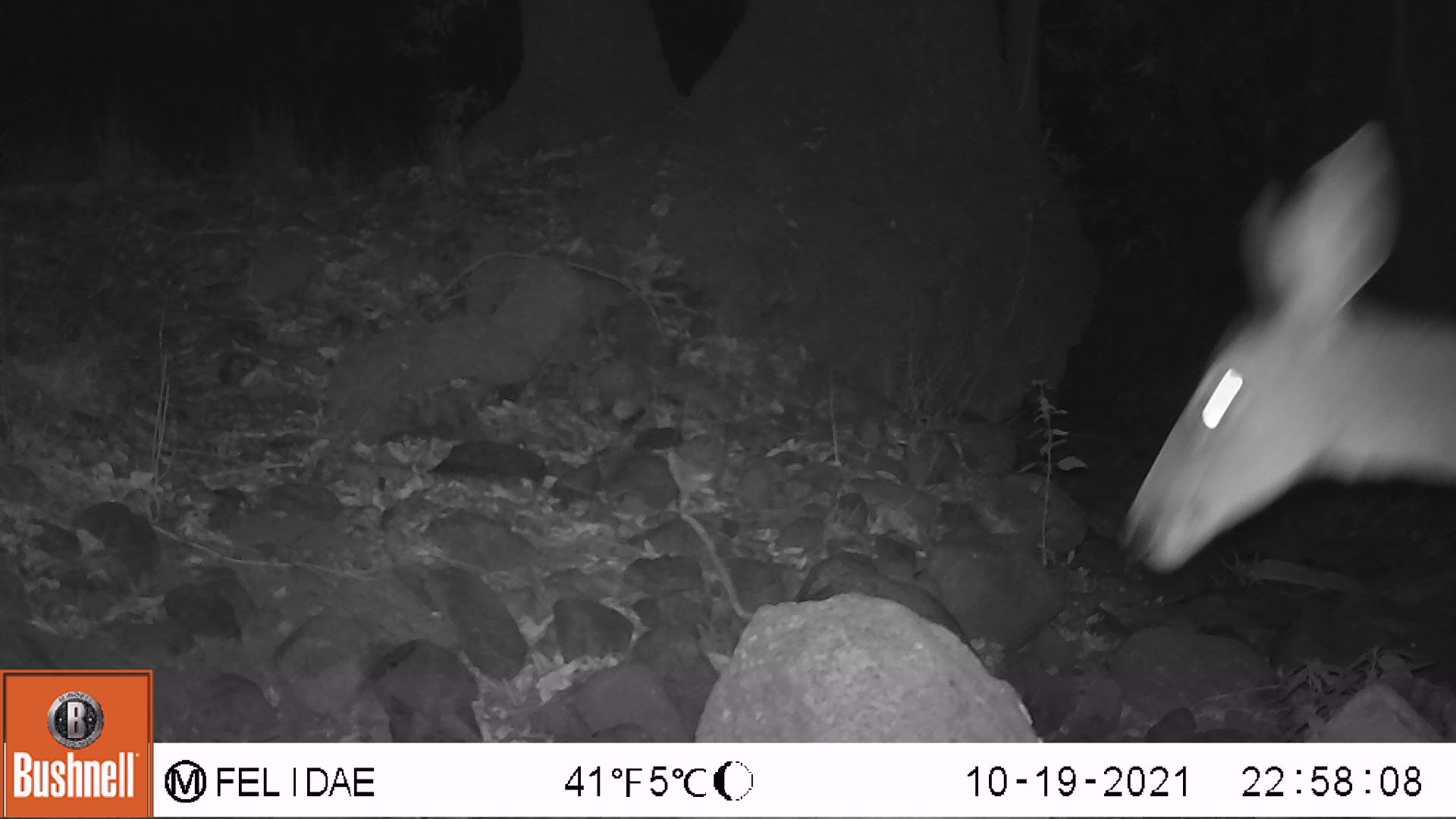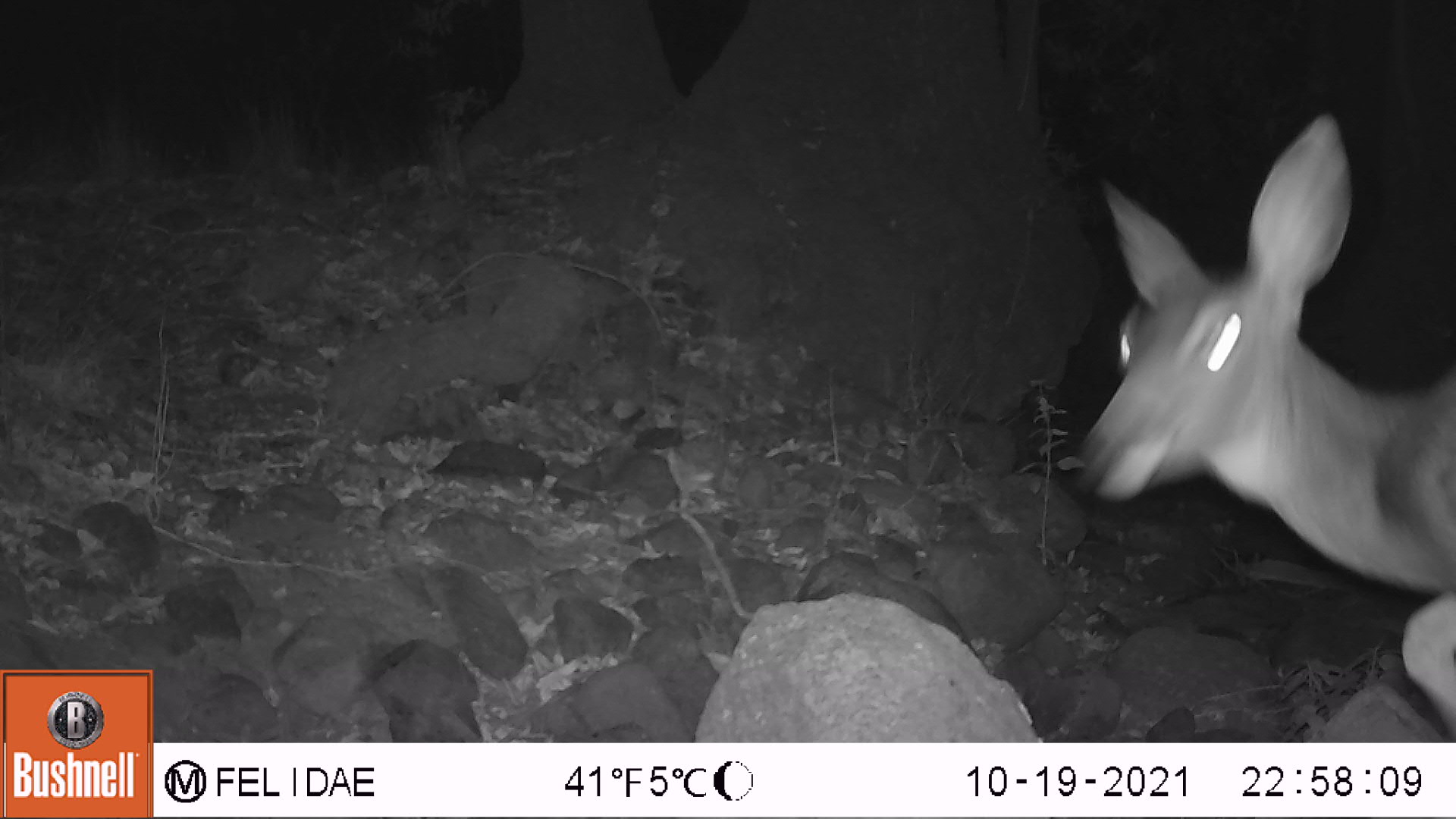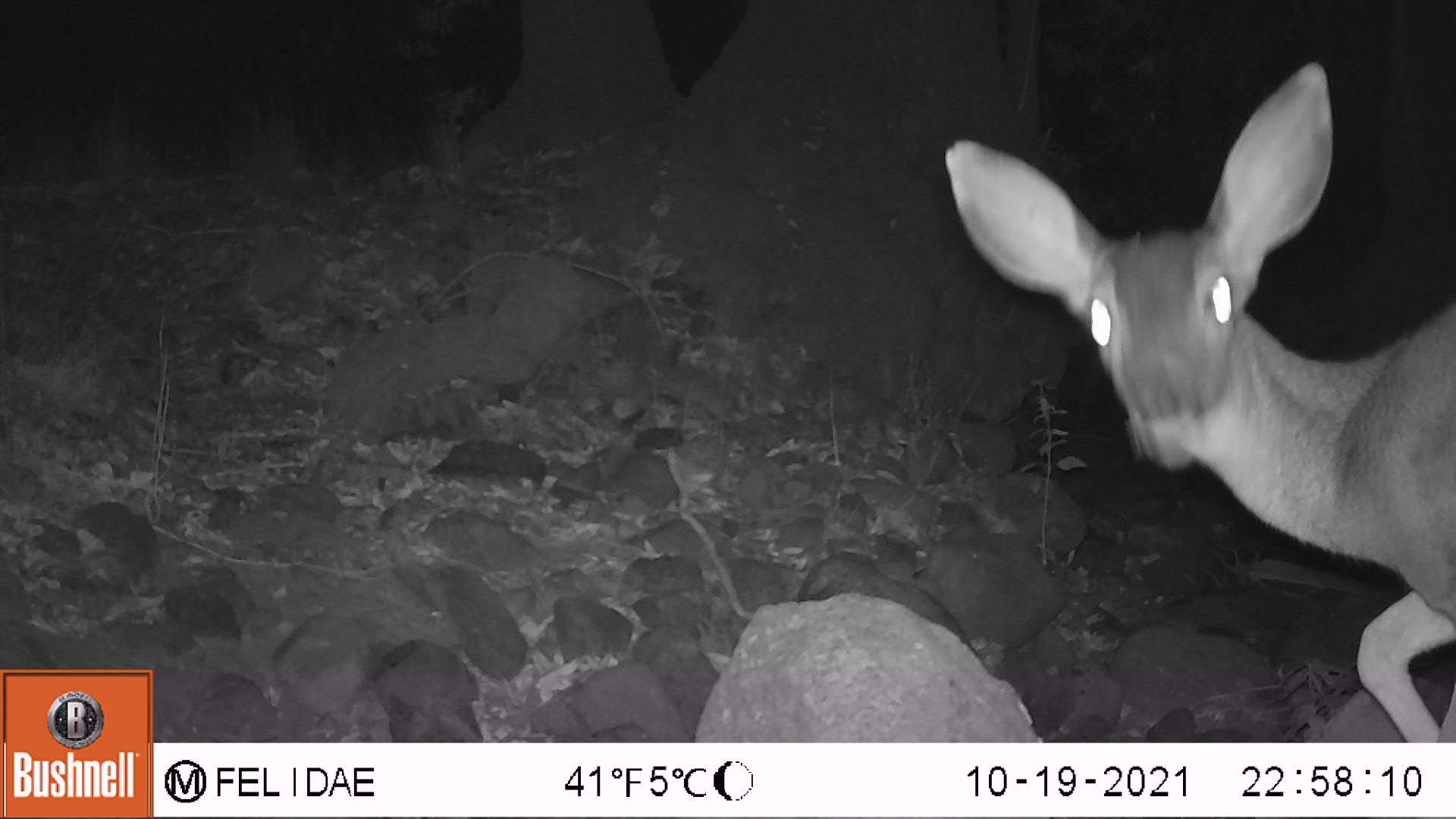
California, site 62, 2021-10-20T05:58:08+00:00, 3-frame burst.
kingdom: Animalia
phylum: Chordata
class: Mammalia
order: Artiodactyla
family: Cervidae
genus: Odocoileus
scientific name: Odocoileus hemionus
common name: mule deer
Mule deer (Odocoileus hemionus).